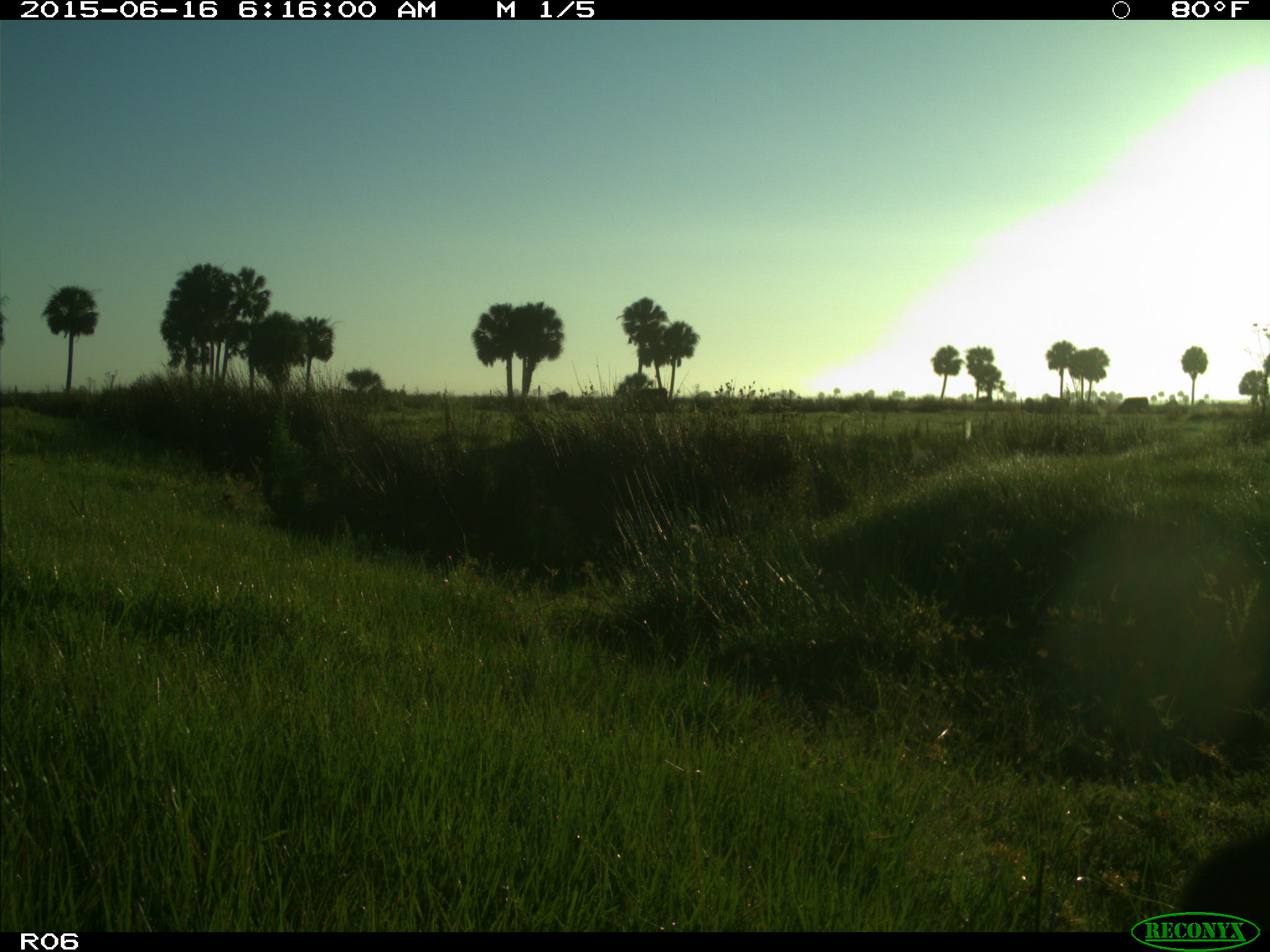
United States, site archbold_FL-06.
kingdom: Animalia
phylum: Chordata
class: Mammalia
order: Artiodactyla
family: Bovidae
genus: Bos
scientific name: Bos taurus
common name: domestic cow